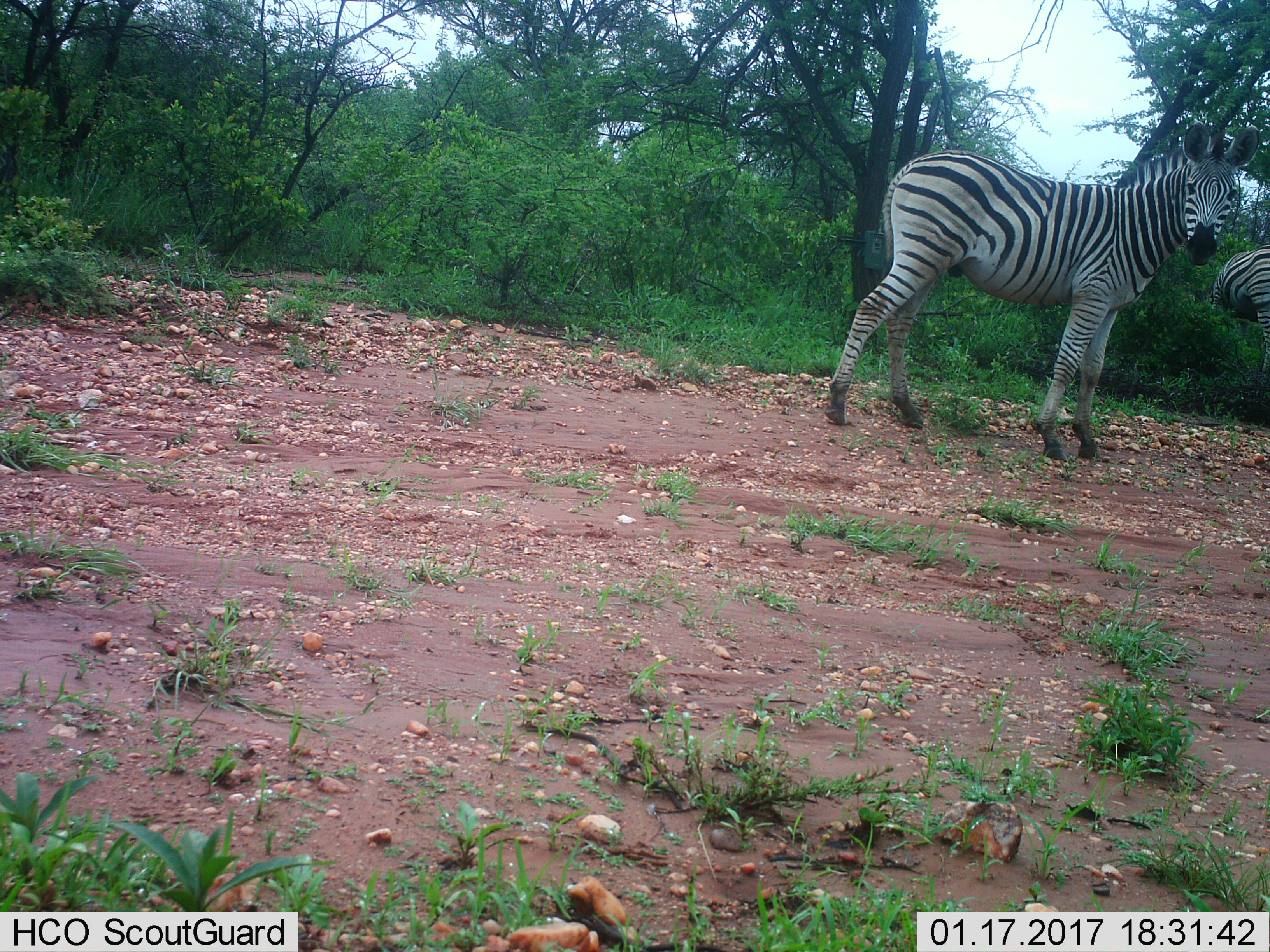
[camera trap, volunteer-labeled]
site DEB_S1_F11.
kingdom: Animalia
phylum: Chordata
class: Mammalia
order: Perissodactyla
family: Equidae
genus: Equus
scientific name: Equus quagga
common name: plains zebra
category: zebraplains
Zebraplains (plains zebra) (Equus quagga), count 2. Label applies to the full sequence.